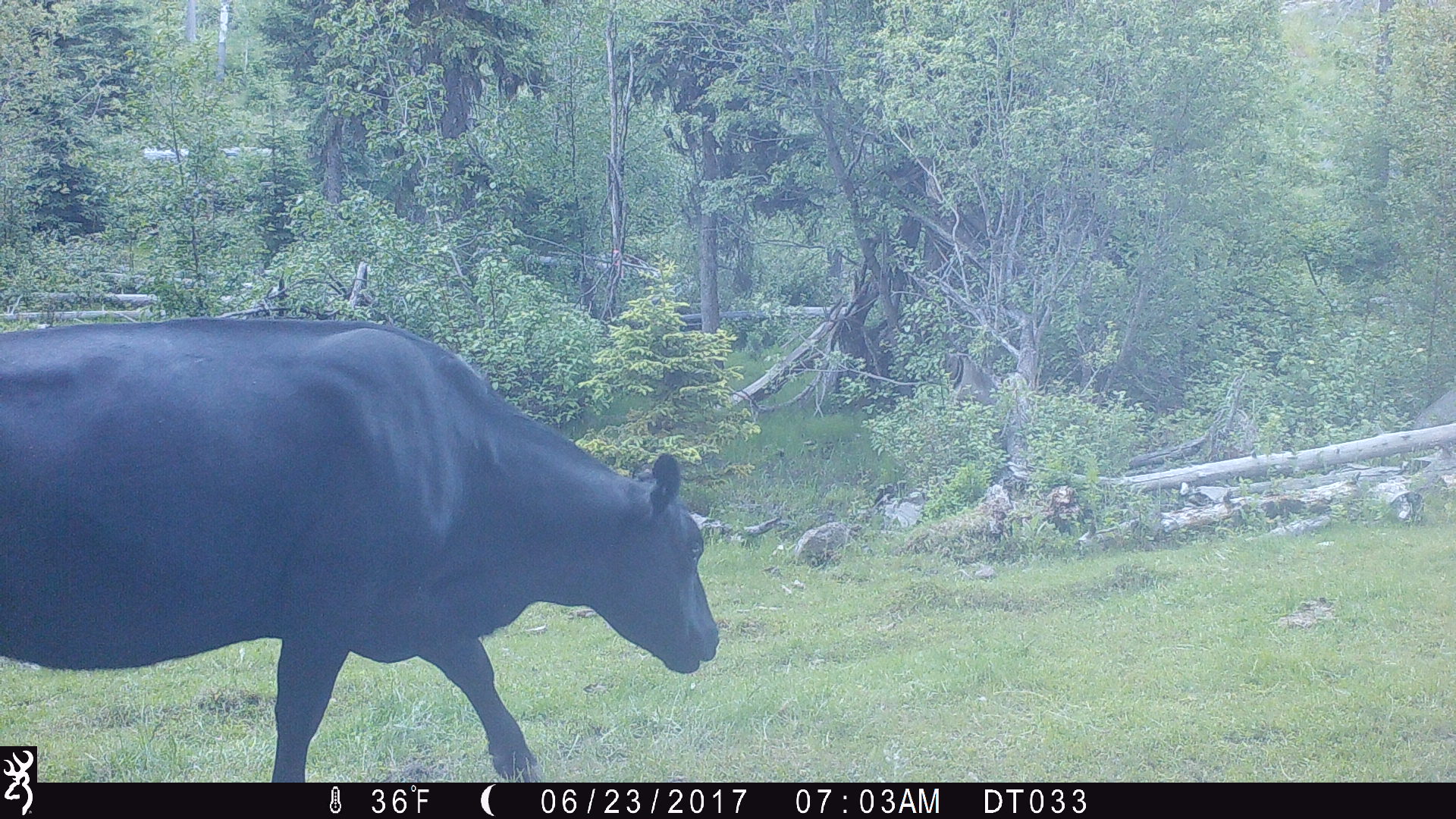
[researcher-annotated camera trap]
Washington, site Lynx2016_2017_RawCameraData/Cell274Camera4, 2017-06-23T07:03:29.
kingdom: Animalia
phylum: Chordata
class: Mammalia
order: Artiodactyla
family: Bovidae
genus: Bos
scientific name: Bos taurus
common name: domestic cattle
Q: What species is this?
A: Domestic cattle (Bos taurus).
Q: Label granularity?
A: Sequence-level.